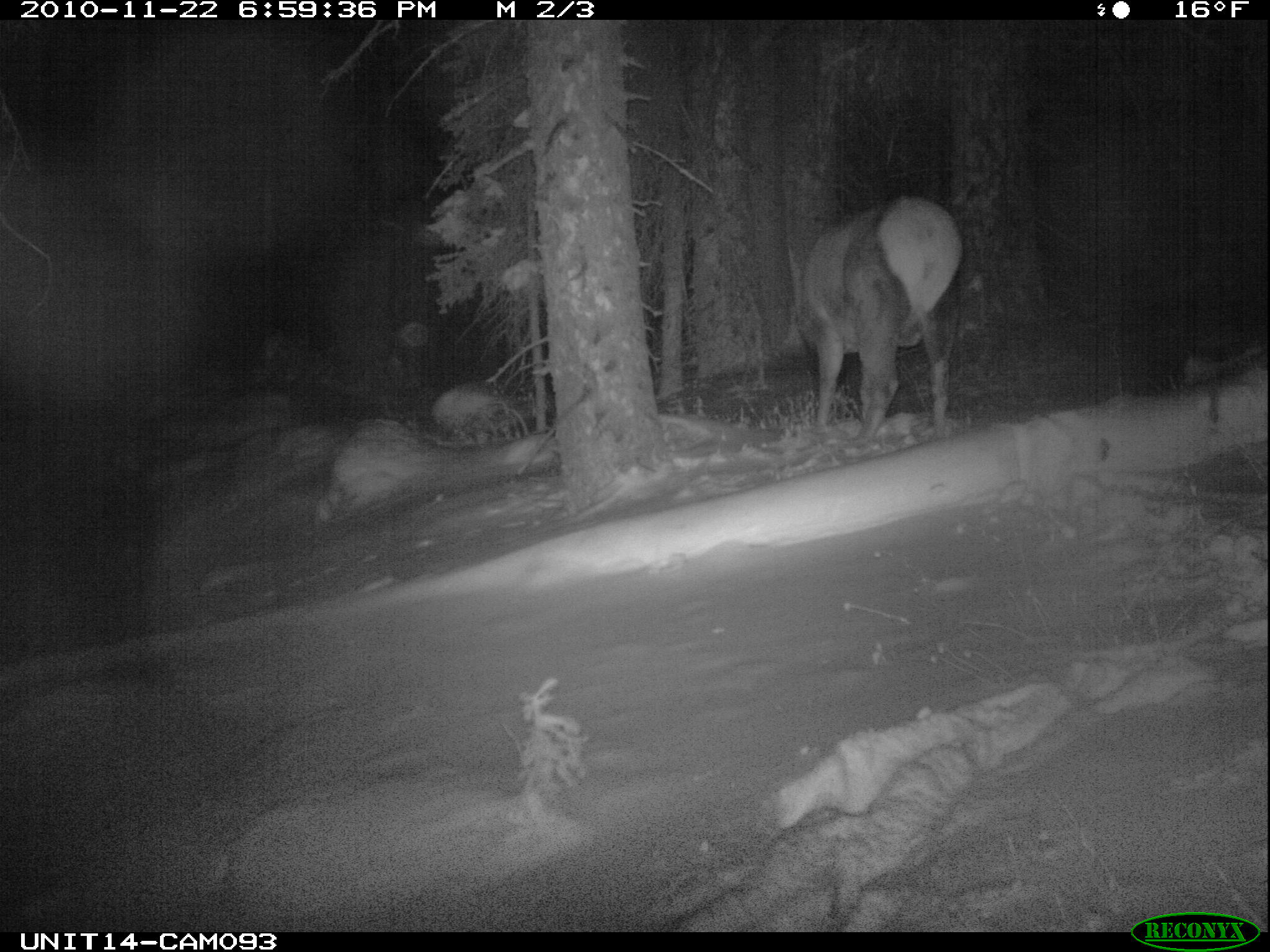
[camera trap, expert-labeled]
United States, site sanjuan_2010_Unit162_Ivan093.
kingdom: Animalia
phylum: Chordata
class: Mammalia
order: Artiodactyla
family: Cervidae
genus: Cervus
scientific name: Cervus elaphus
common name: red deer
Cervus elaphus (red deer).